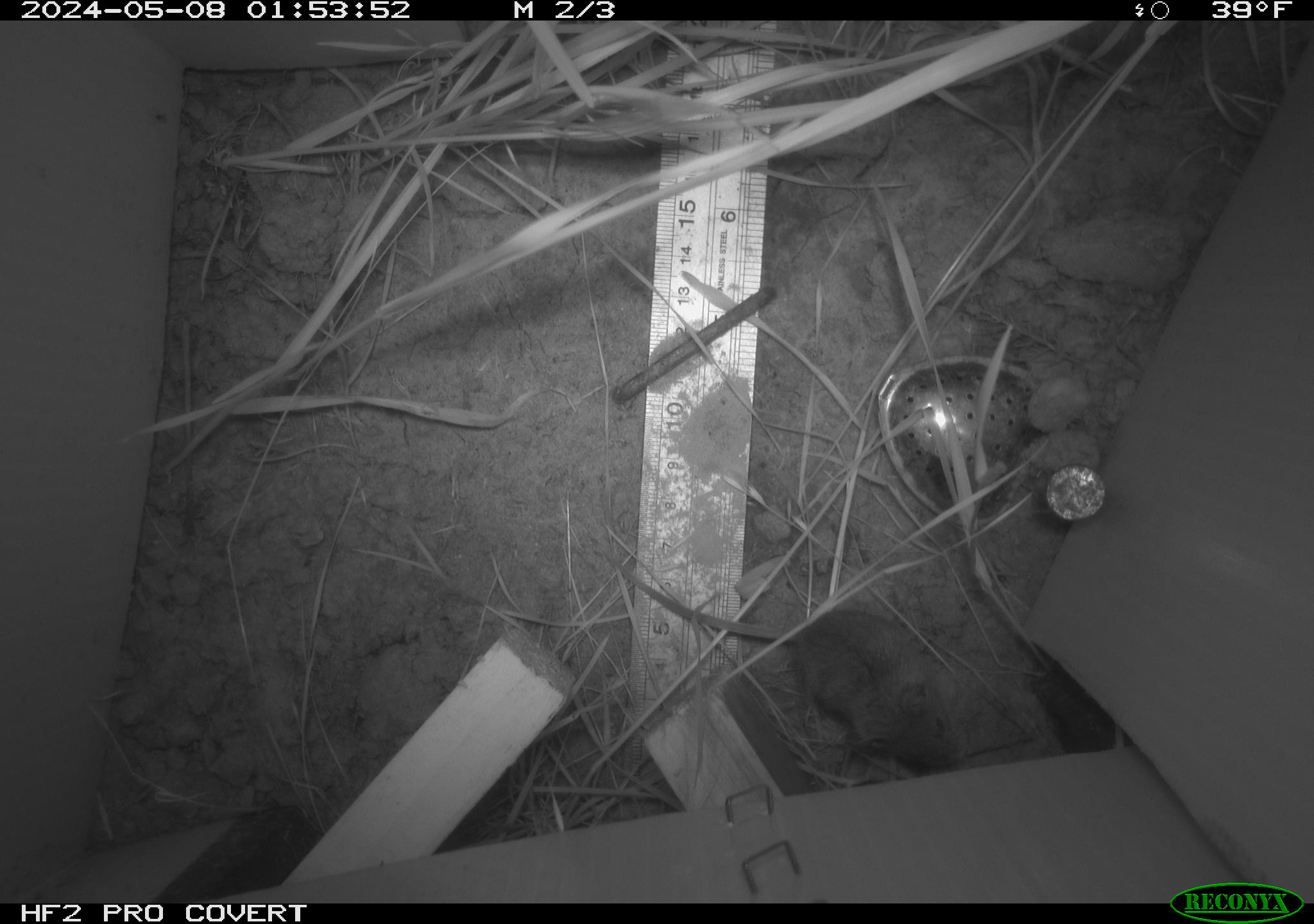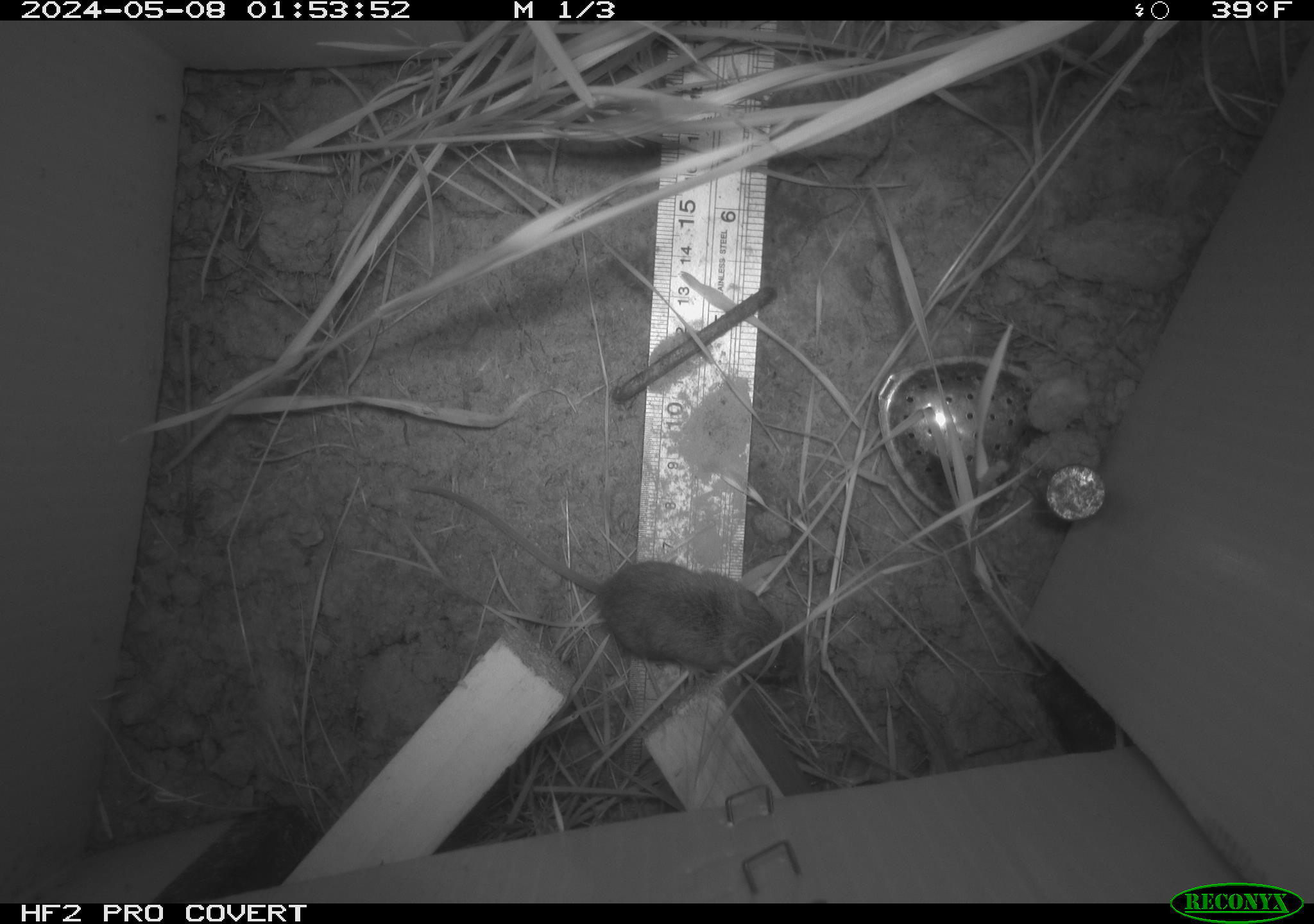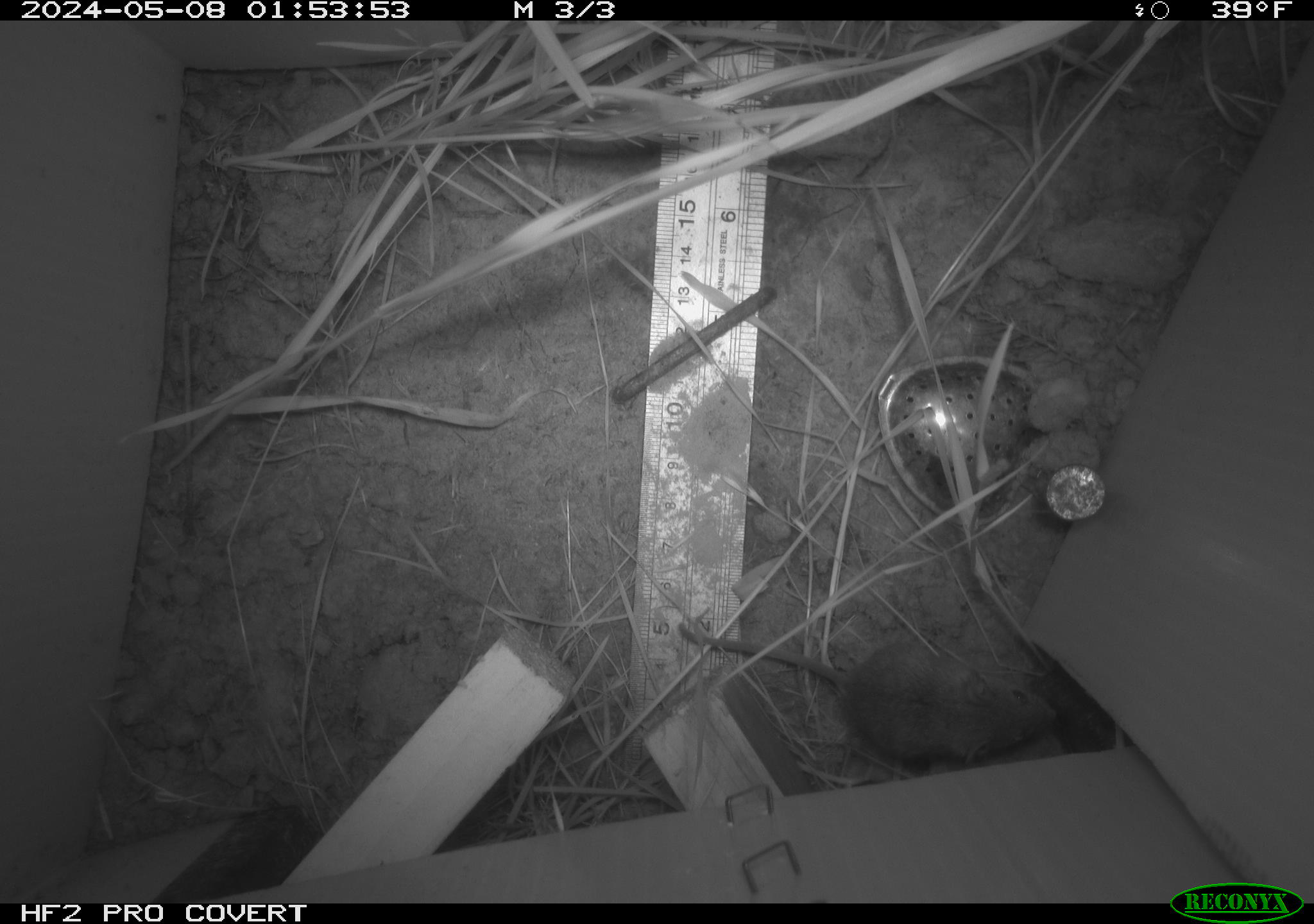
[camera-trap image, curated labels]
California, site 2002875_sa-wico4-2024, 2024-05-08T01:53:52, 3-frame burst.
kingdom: Animalia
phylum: Chordata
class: Mammalia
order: Rodentia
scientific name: Rodentia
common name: mouse species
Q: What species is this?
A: Mouse species (Rodentia).